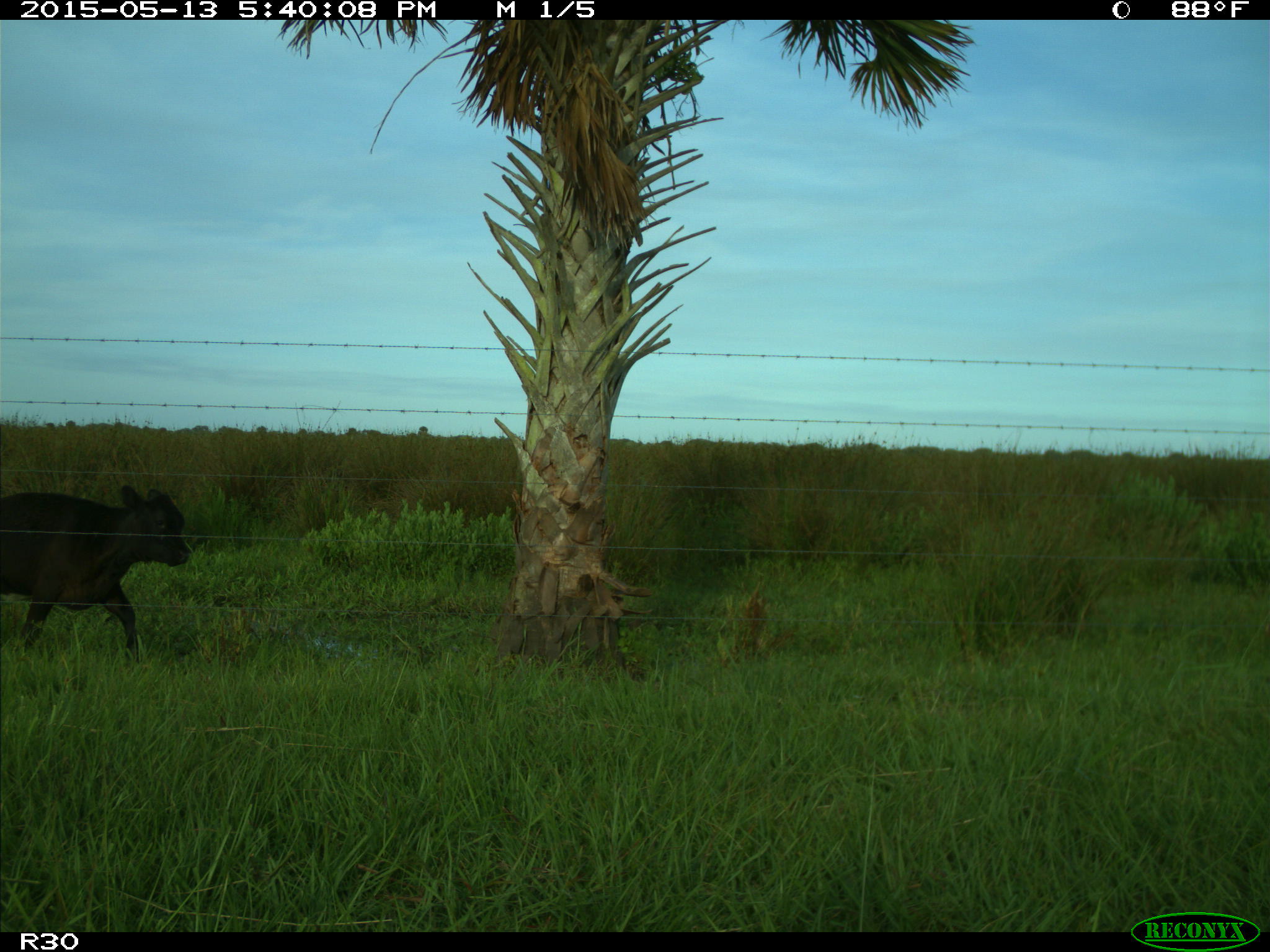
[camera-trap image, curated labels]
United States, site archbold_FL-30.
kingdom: Animalia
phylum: Chordata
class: Mammalia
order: Artiodactyla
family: Bovidae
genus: Bos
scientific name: Bos taurus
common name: domestic cow